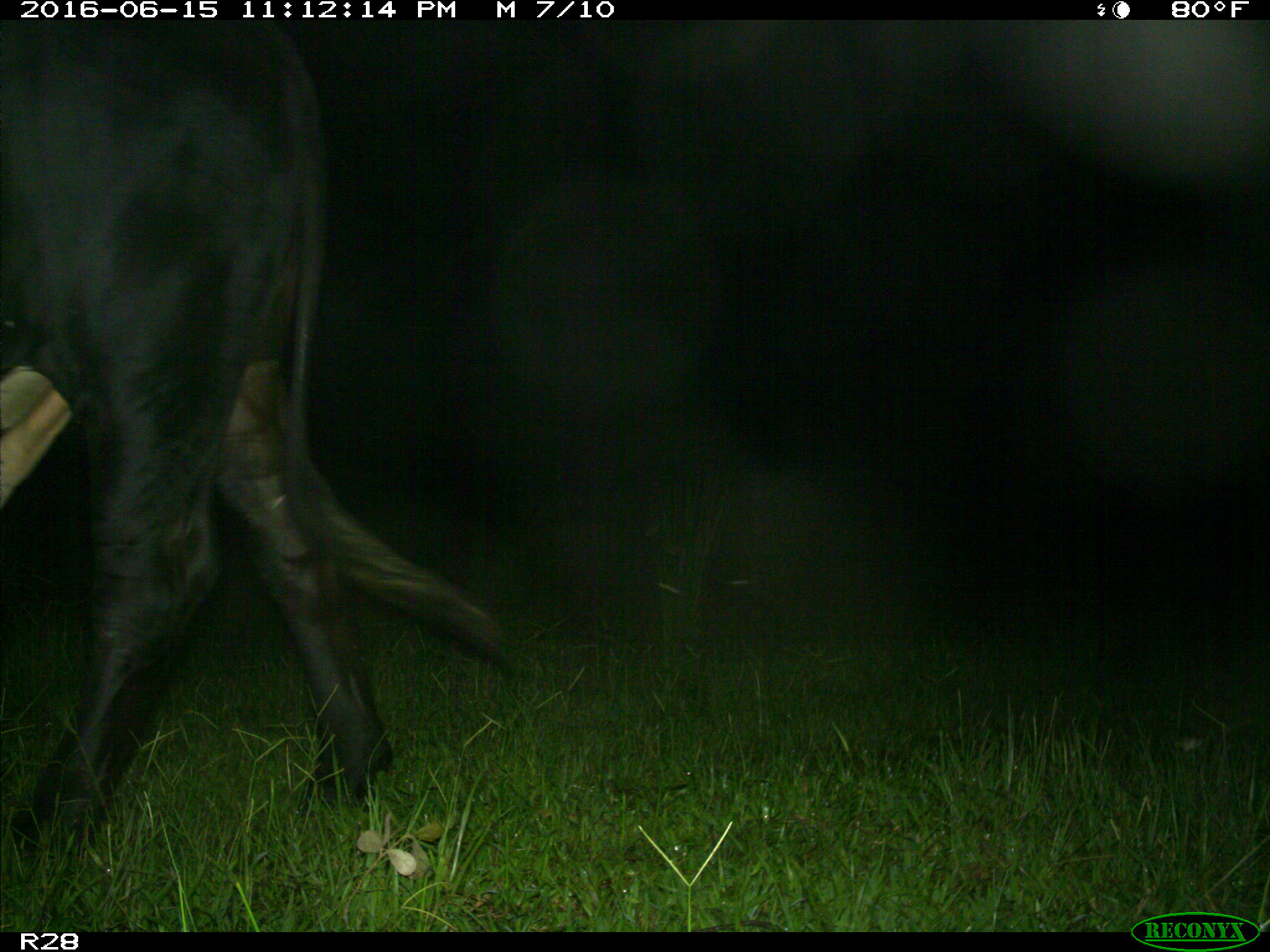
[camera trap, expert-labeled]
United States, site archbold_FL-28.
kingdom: Animalia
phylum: Chordata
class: Mammalia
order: Artiodactyla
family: Bovidae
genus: Bos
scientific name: Bos taurus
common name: domestic cow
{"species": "Bos taurus (domestic cow)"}